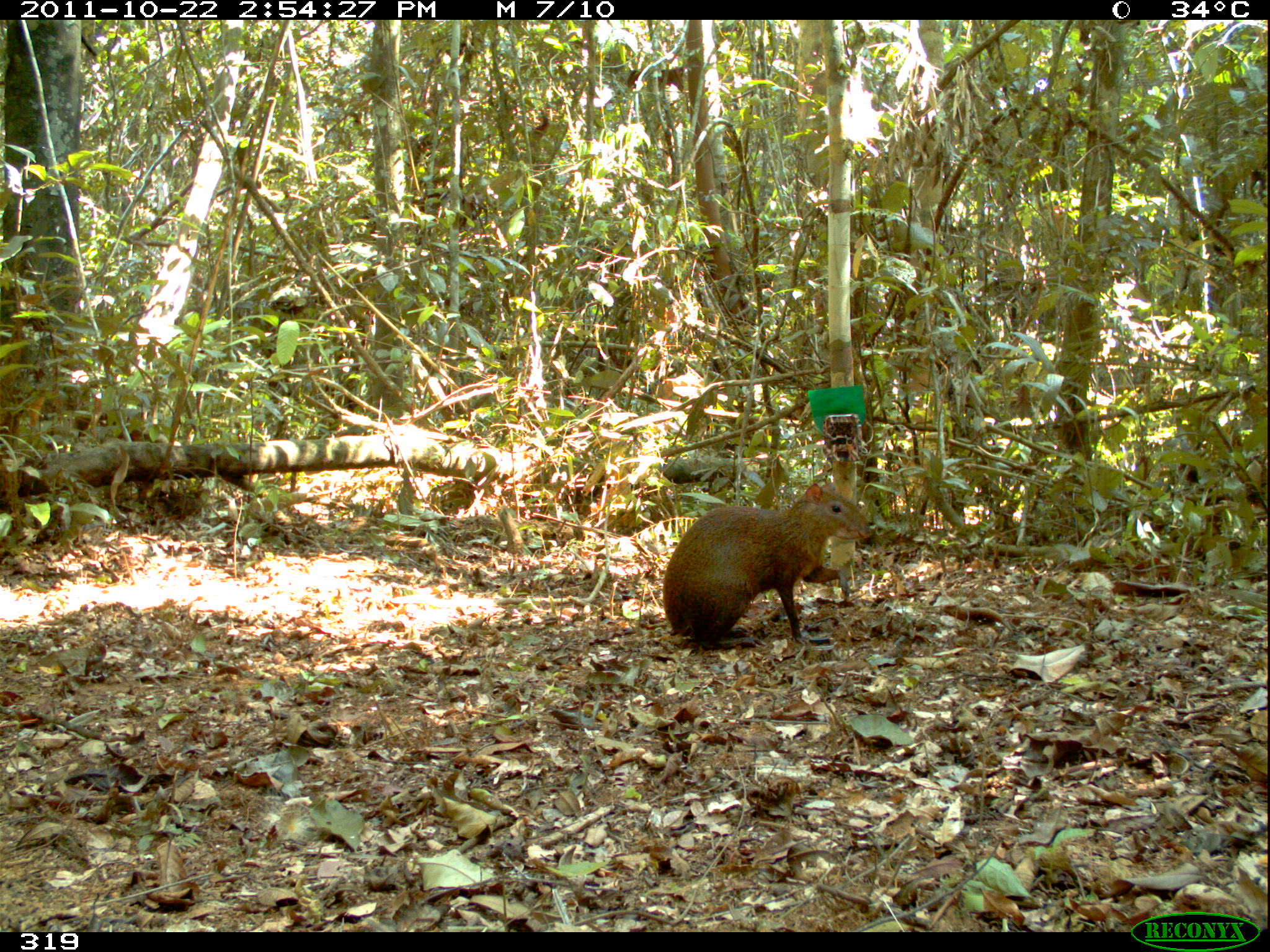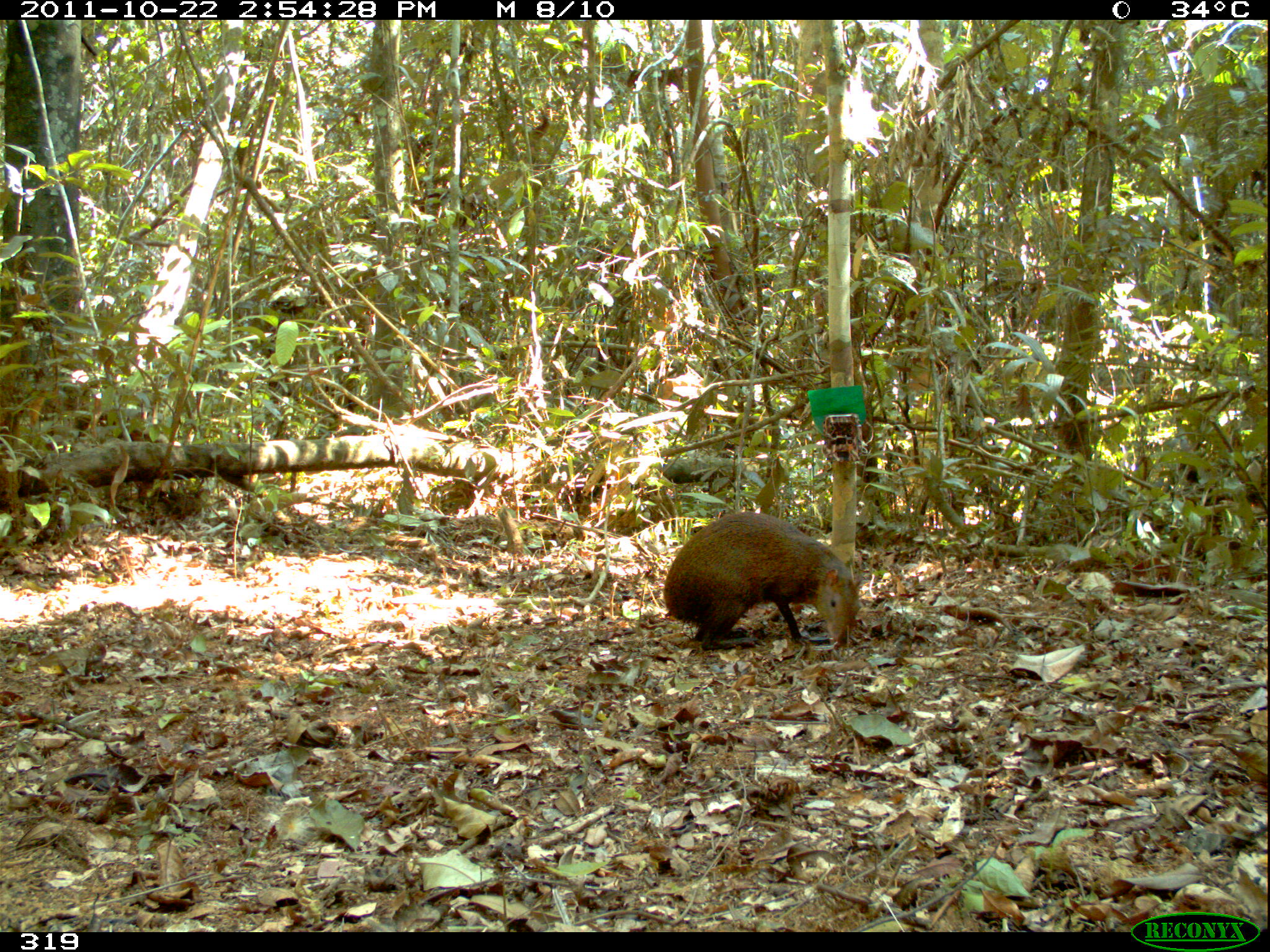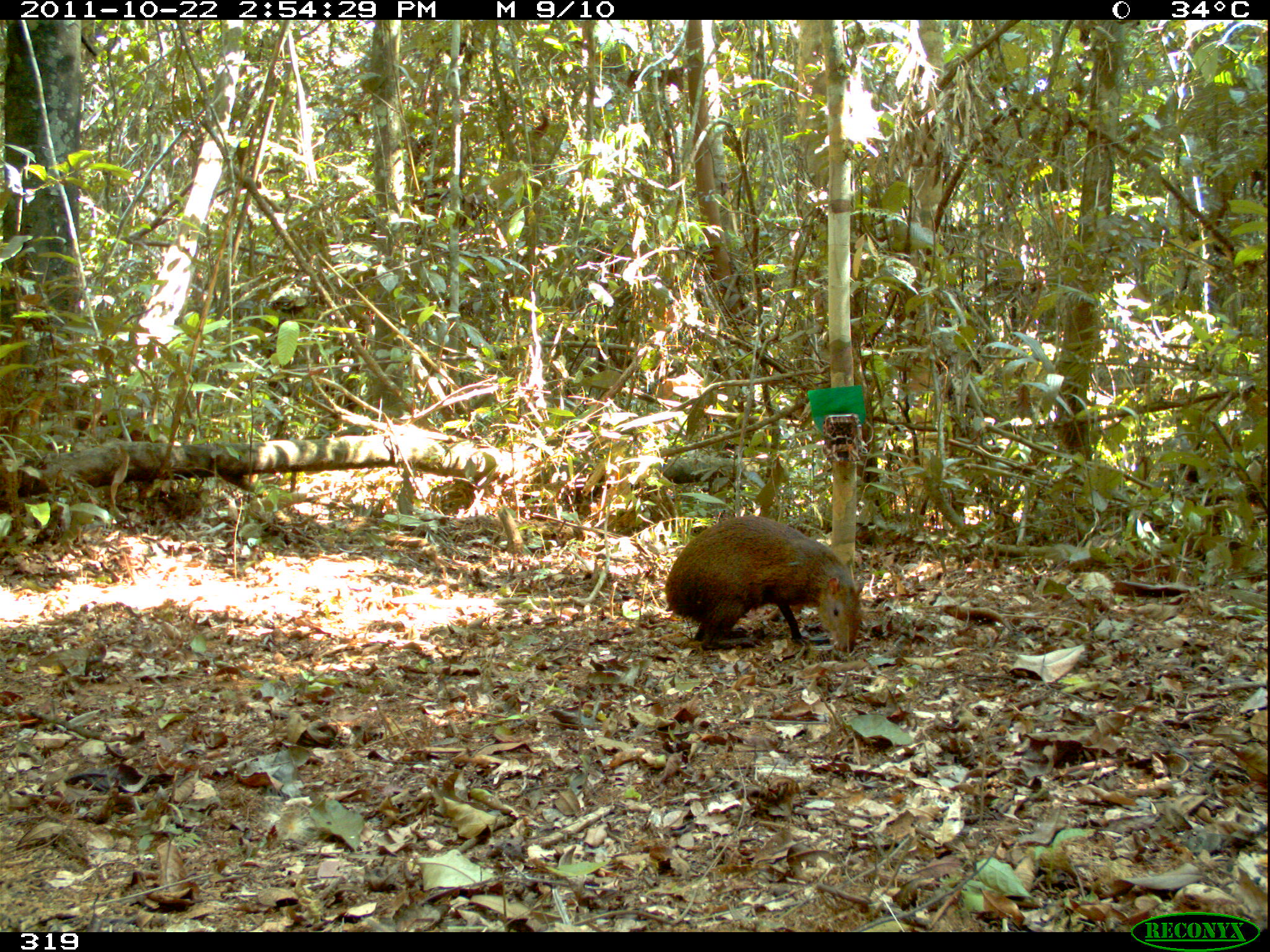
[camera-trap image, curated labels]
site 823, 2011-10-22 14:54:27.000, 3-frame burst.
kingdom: Animalia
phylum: Chordata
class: Mammalia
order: Rodentia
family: Dasyproctidae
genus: Dasyprocta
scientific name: Dasyprocta punctata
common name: central american agouti